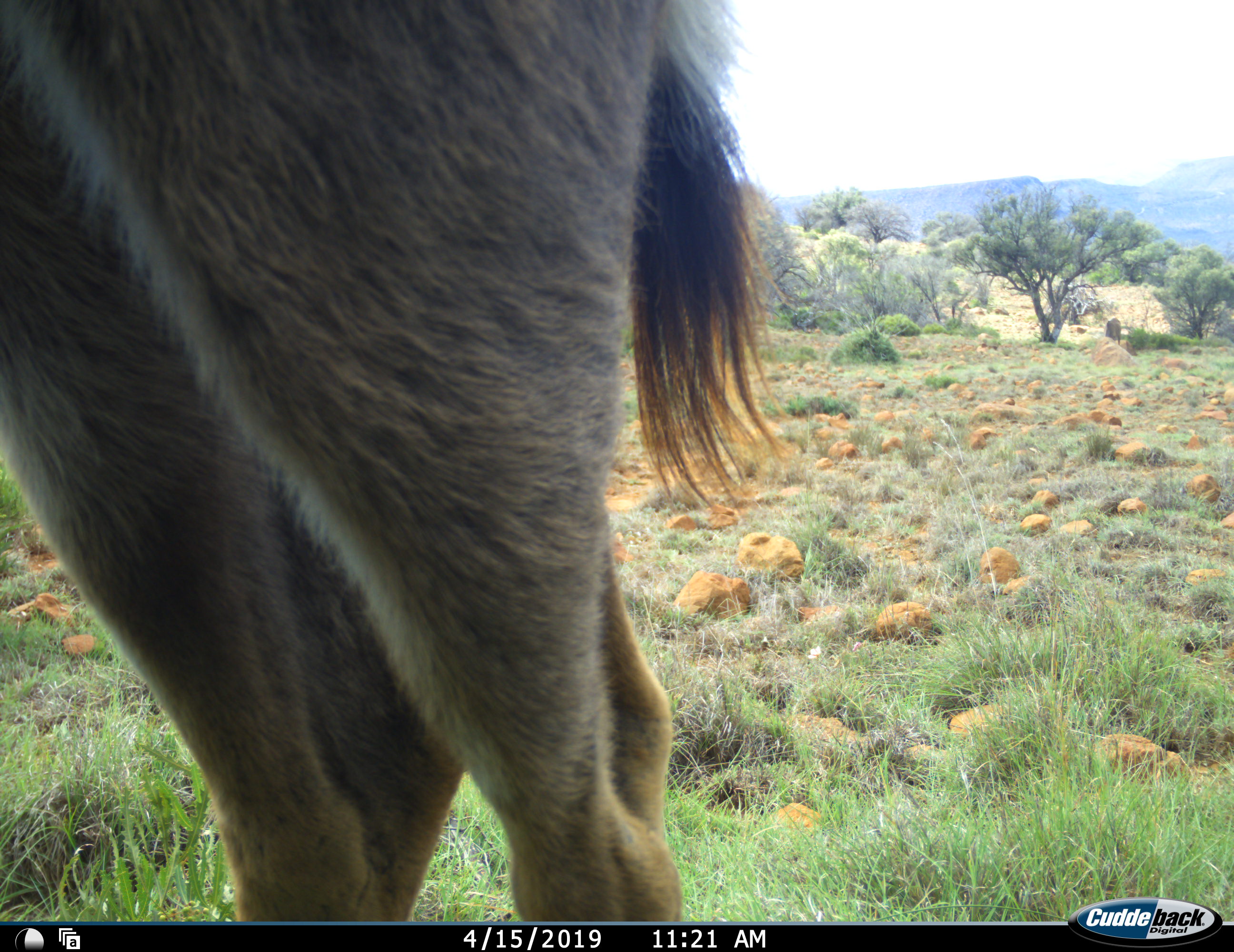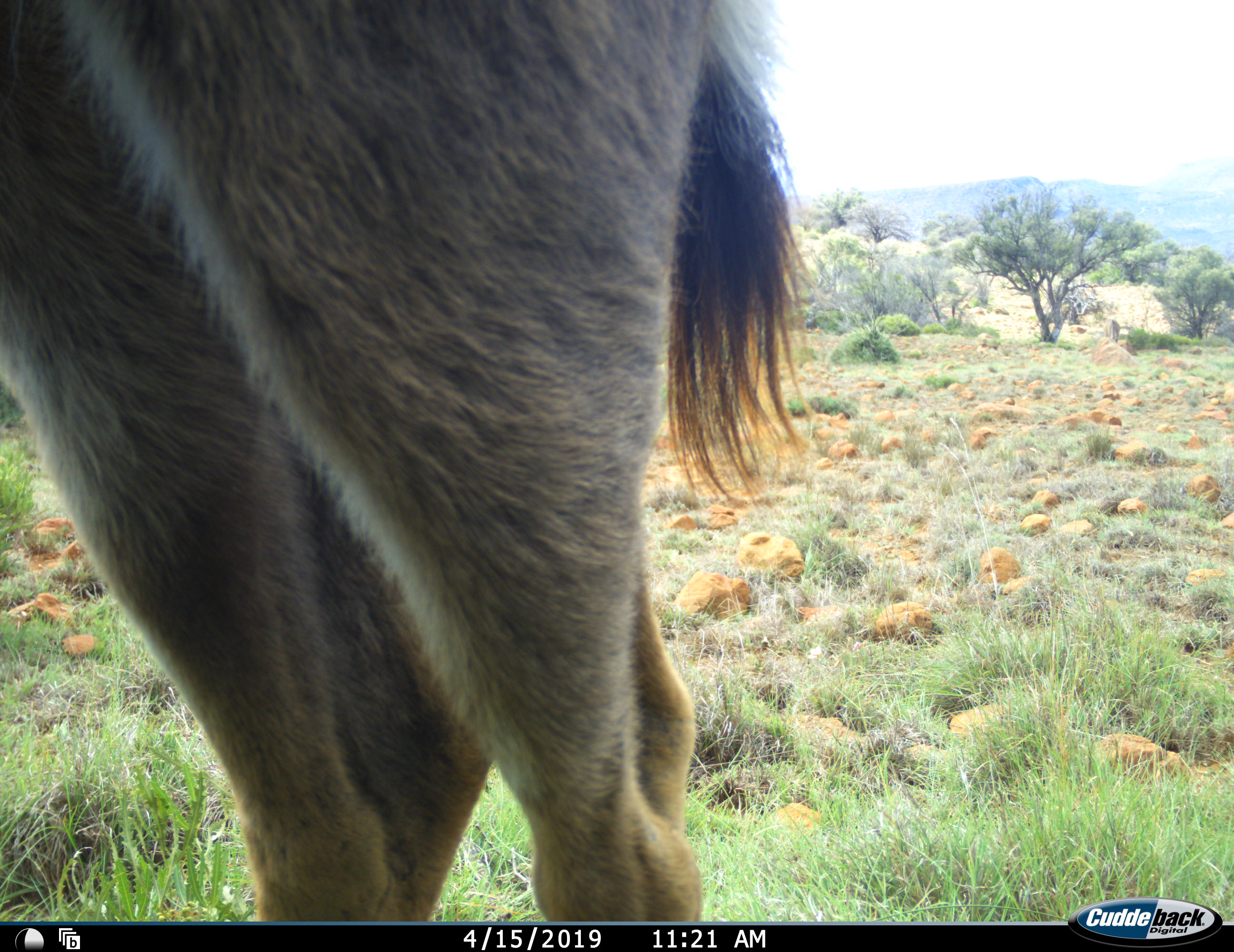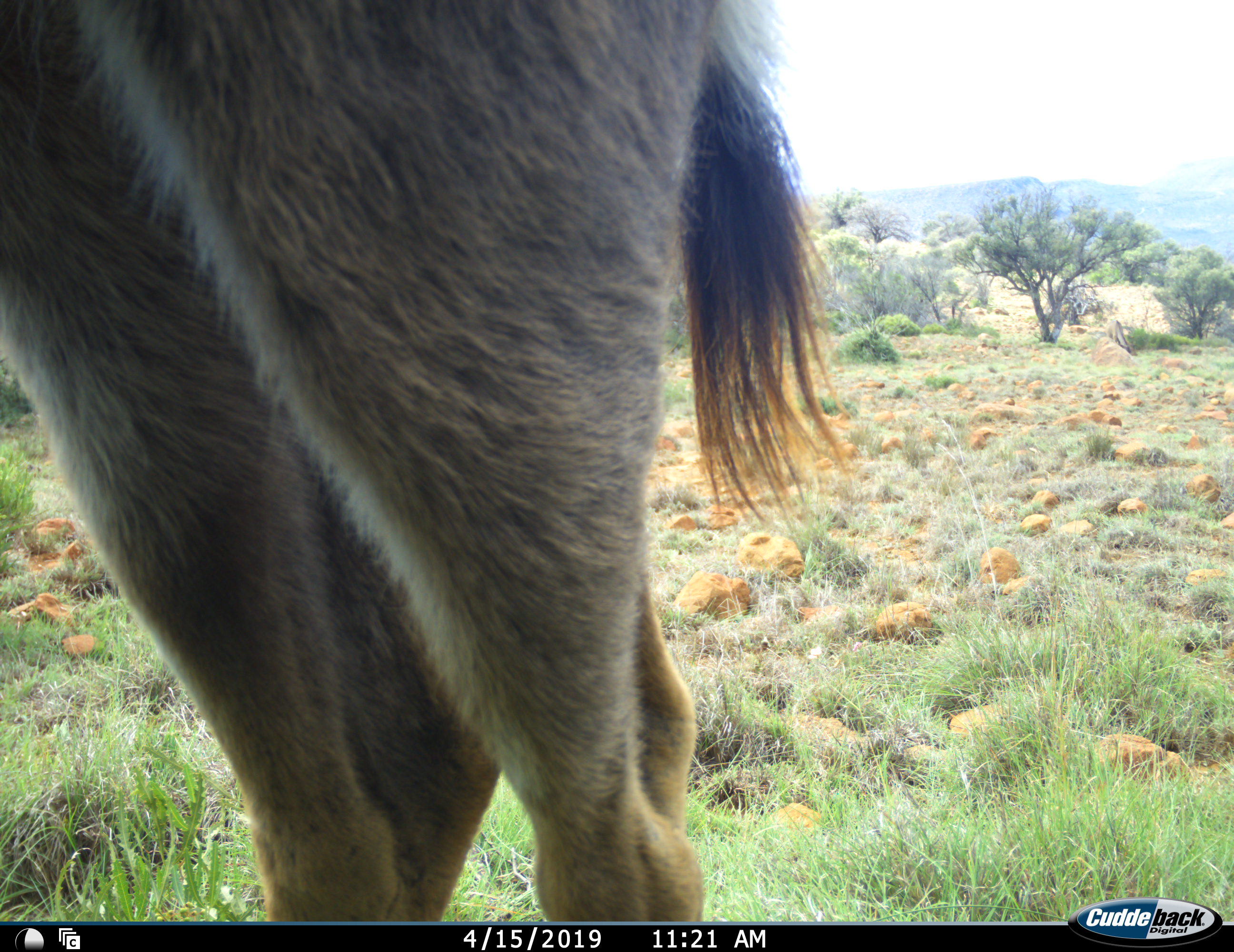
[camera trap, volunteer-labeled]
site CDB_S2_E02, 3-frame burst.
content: unidentified animal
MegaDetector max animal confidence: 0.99